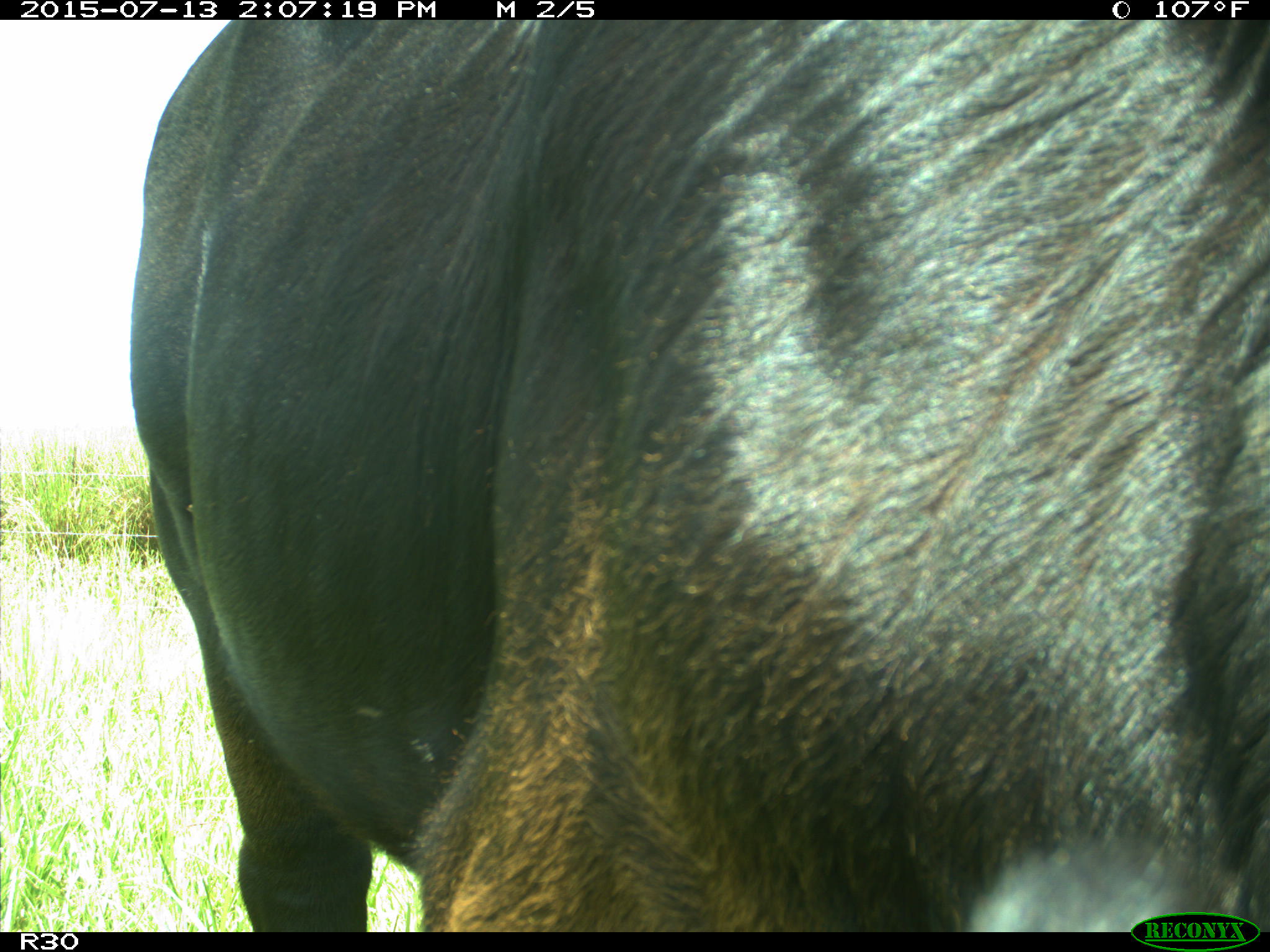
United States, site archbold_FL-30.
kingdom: Animalia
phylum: Chordata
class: Mammalia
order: Artiodactyla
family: Bovidae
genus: Bos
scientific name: Bos taurus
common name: domestic cow